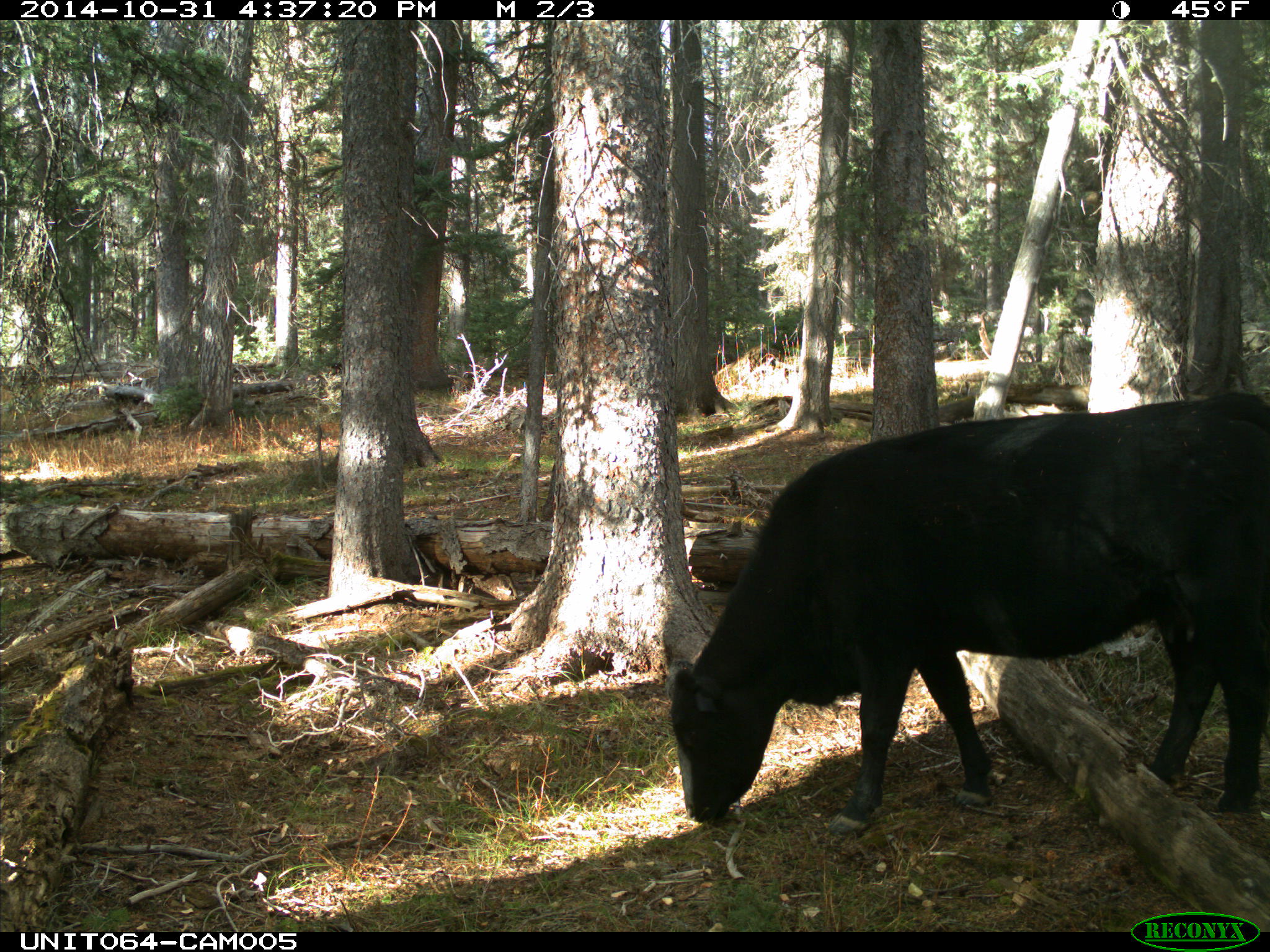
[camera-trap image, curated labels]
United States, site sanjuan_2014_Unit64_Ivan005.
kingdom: Animalia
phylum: Chordata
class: Mammalia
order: Artiodactyla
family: Bovidae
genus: Bos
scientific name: Bos taurus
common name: domestic cow